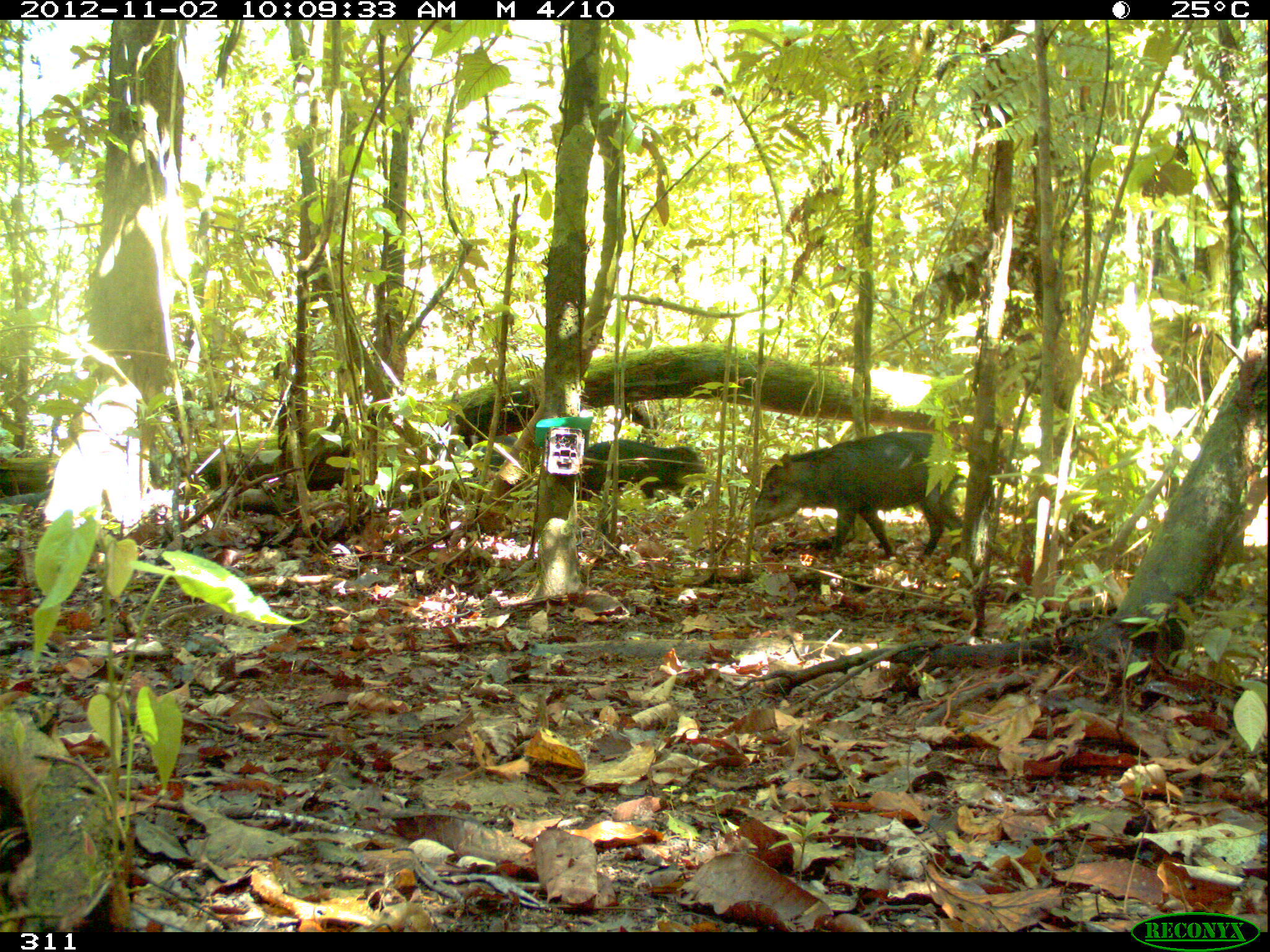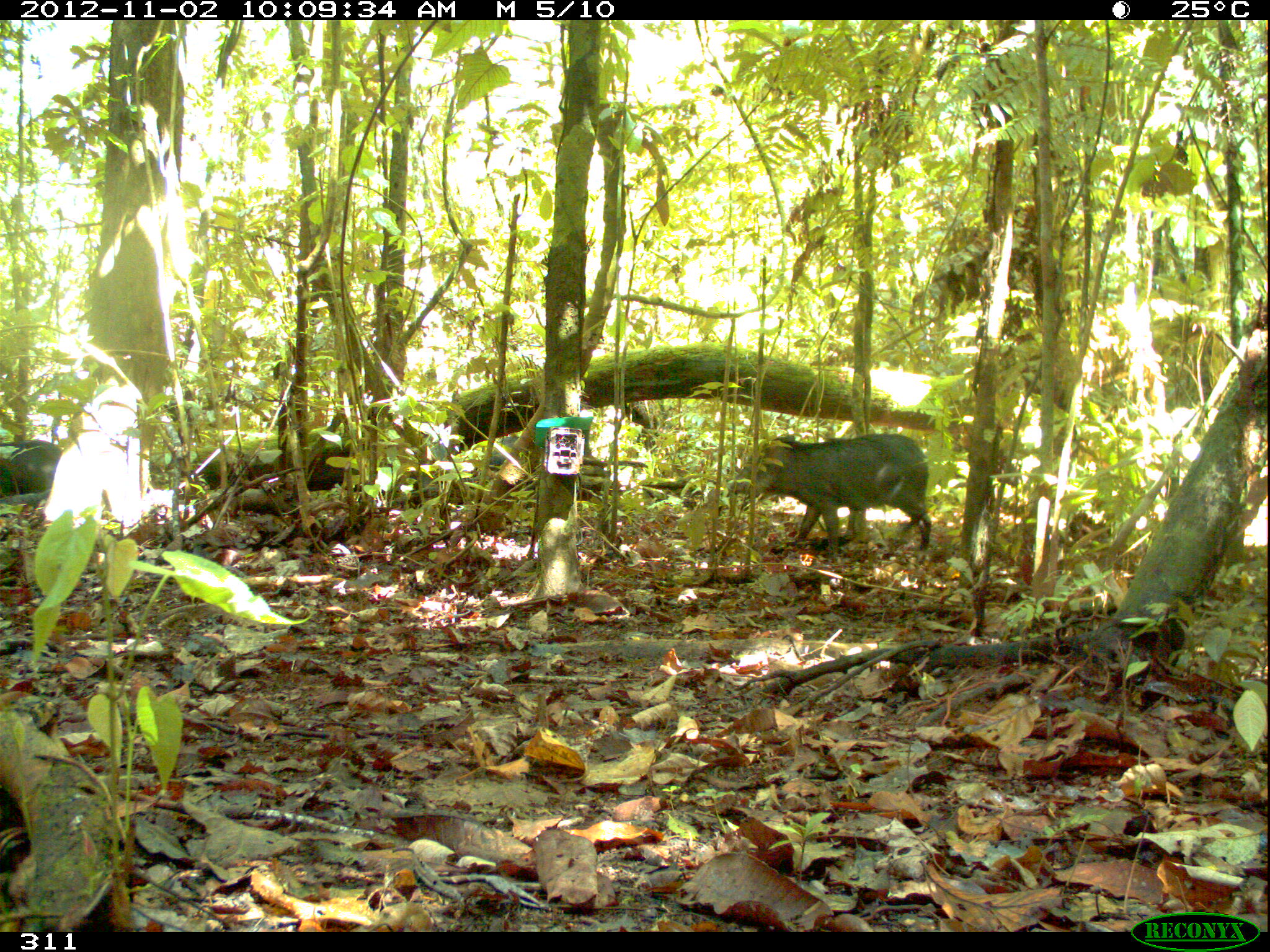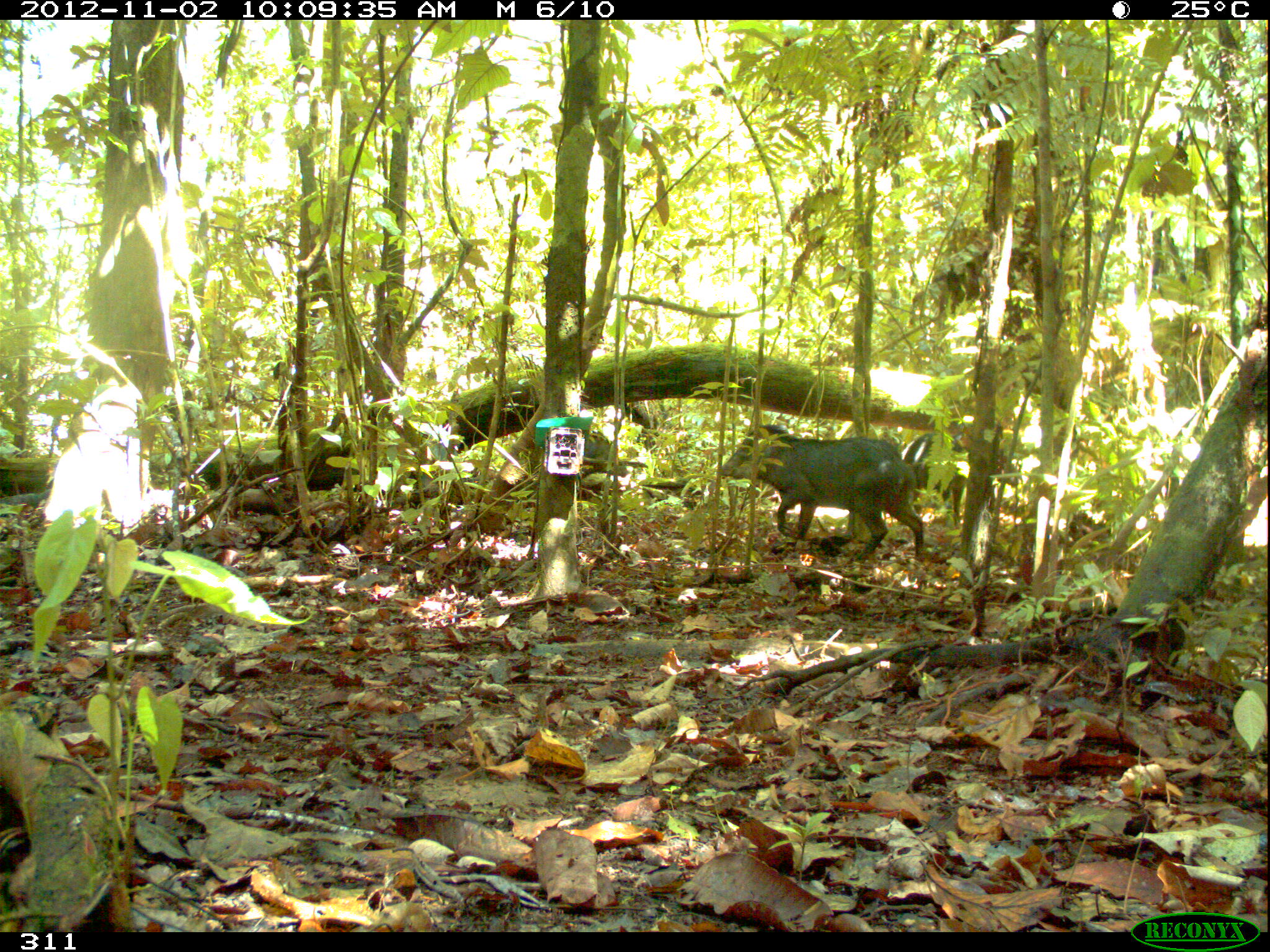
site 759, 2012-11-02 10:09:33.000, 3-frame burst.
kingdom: Animalia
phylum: Chordata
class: Mammalia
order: Artiodactyla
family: Tayassuidae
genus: Tayassu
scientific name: Tayassu pecari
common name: white-lipped peccary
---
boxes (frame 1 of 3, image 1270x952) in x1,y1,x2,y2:
tayassu pecari: 753,430,963,561; 582,439,705,499; 453,434,517,478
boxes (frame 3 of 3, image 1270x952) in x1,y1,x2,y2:
tayassu pecari: 720,424,924,563; 903,431,970,529